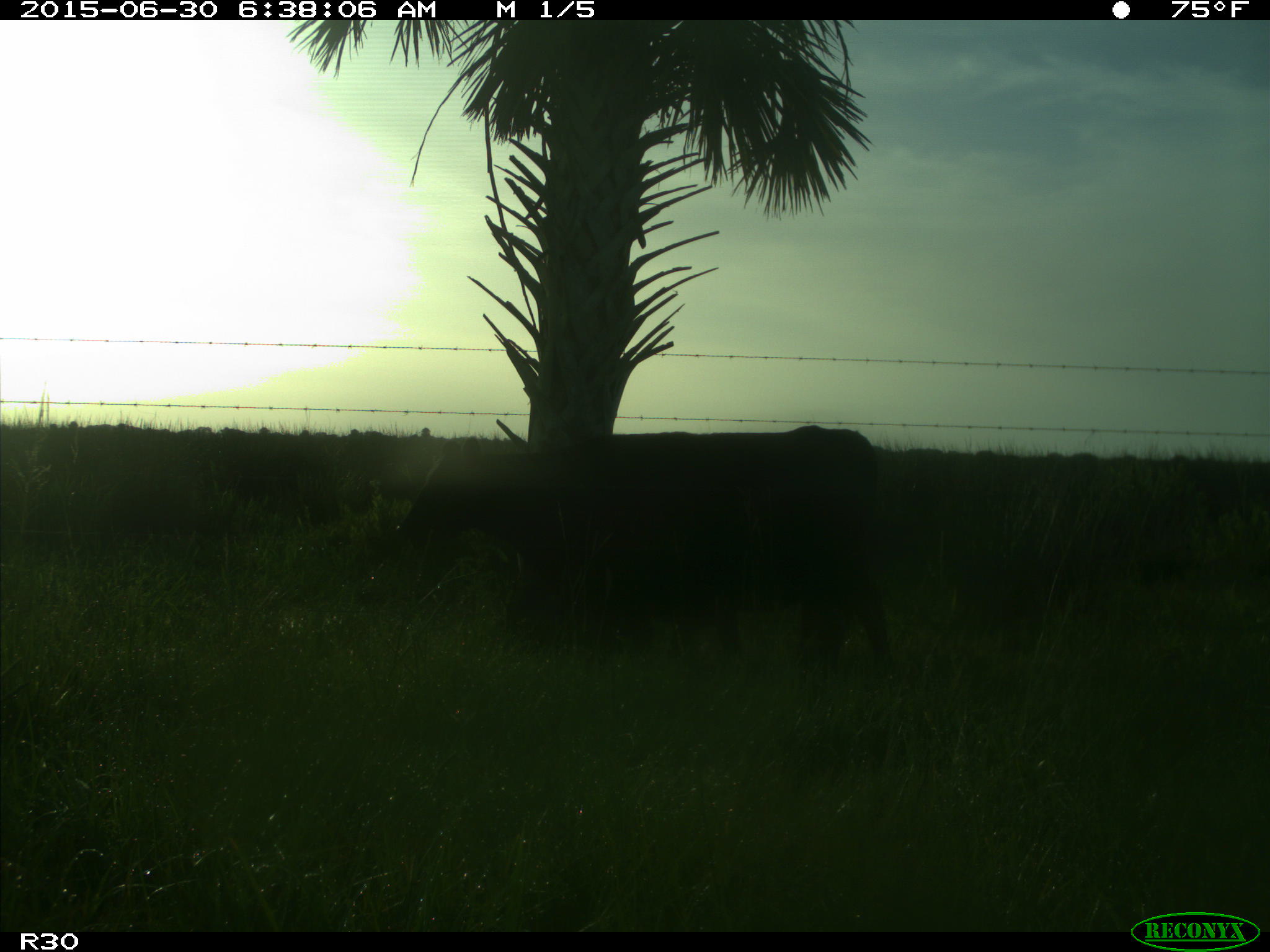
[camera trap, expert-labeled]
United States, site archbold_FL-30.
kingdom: Animalia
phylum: Chordata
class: Mammalia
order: Artiodactyla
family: Bovidae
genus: Bos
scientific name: Bos taurus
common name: domestic cow